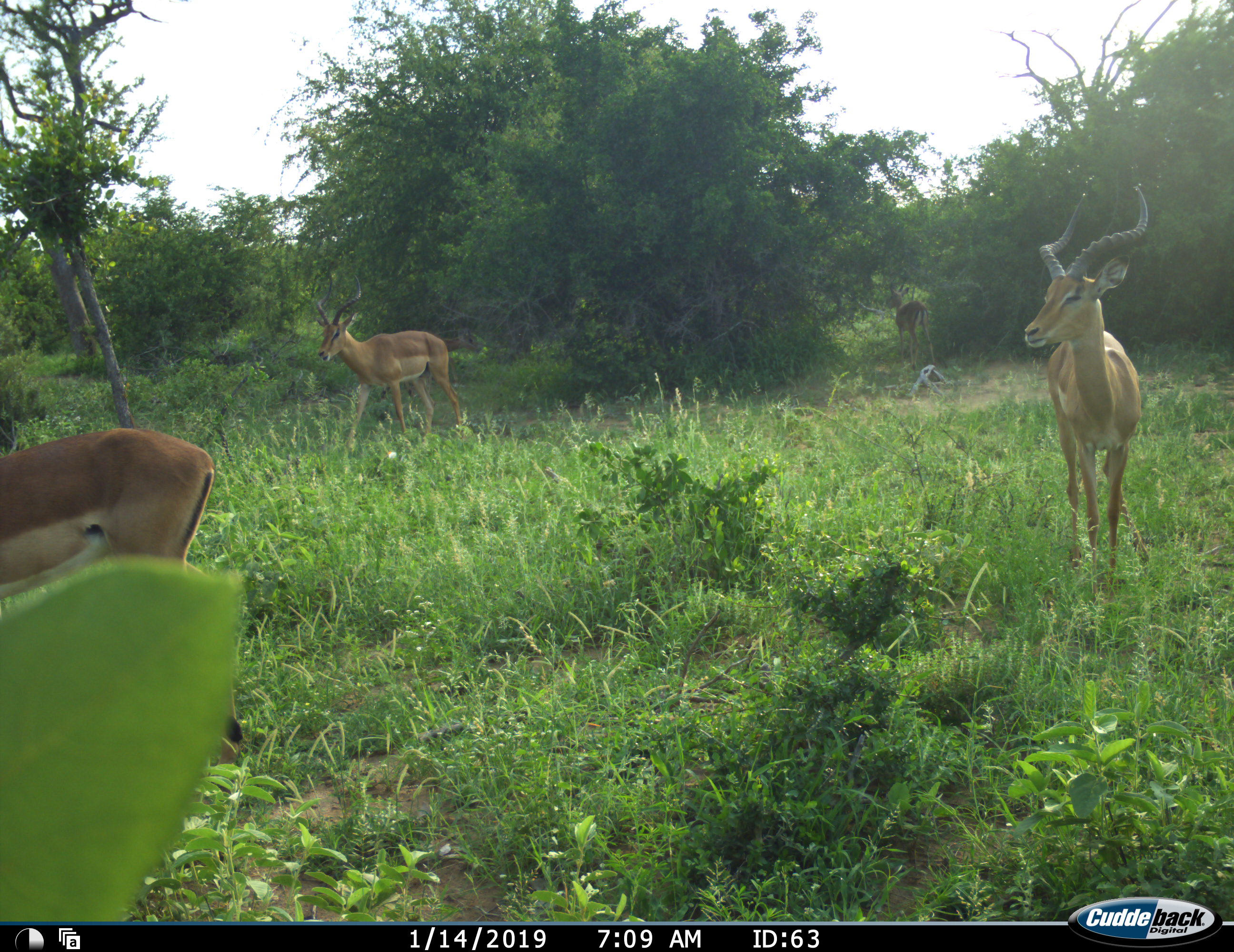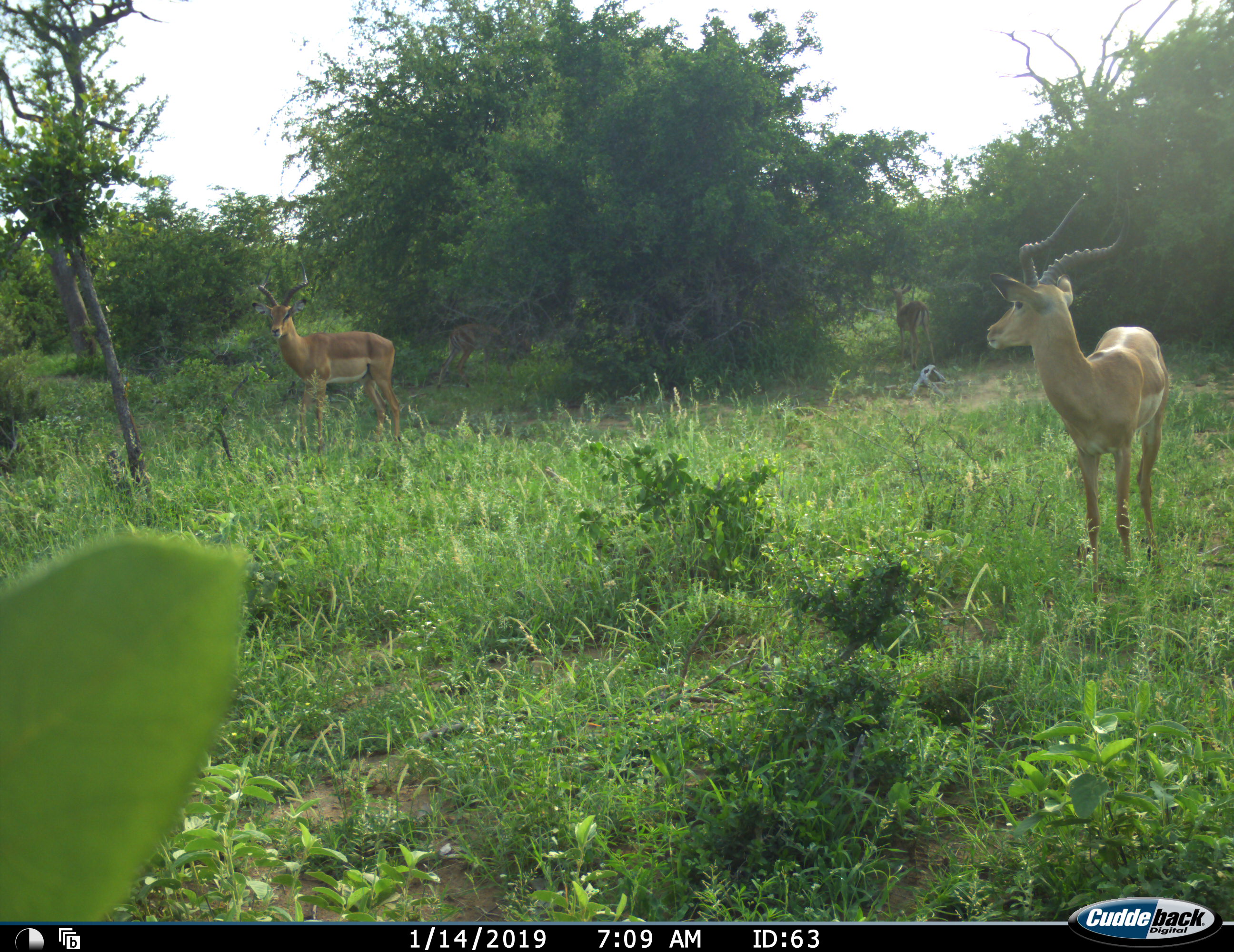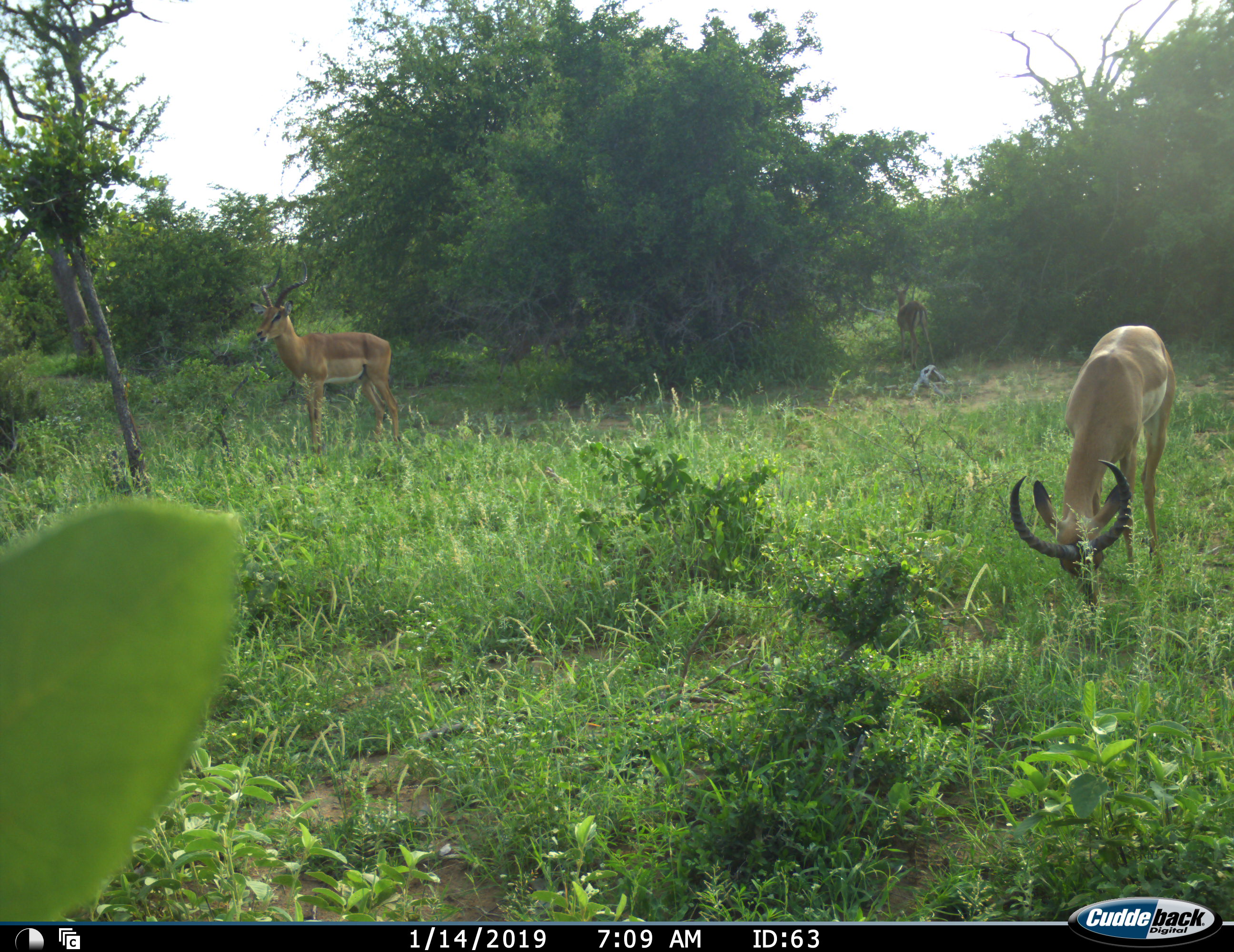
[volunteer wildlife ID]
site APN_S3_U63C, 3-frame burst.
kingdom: Animalia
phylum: Chordata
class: Mammalia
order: Artiodactyla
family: Bovidae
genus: Aepyceros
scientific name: Aepyceros melampus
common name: impala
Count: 4.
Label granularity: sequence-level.